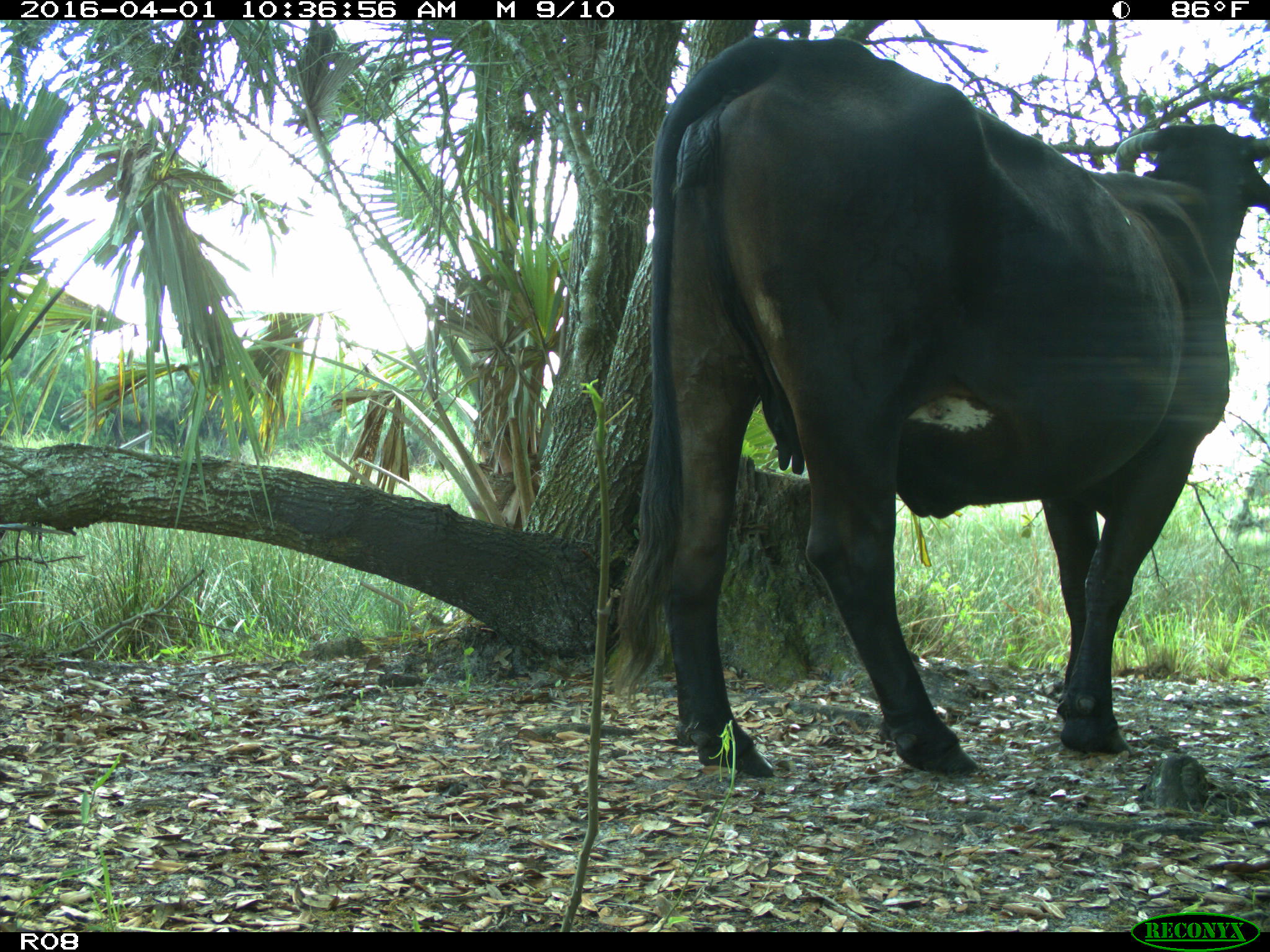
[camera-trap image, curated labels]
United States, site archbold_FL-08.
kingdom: Animalia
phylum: Chordata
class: Mammalia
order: Artiodactyla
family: Bovidae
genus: Bos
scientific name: Bos taurus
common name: domestic cow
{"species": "Bos taurus (domestic cow)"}